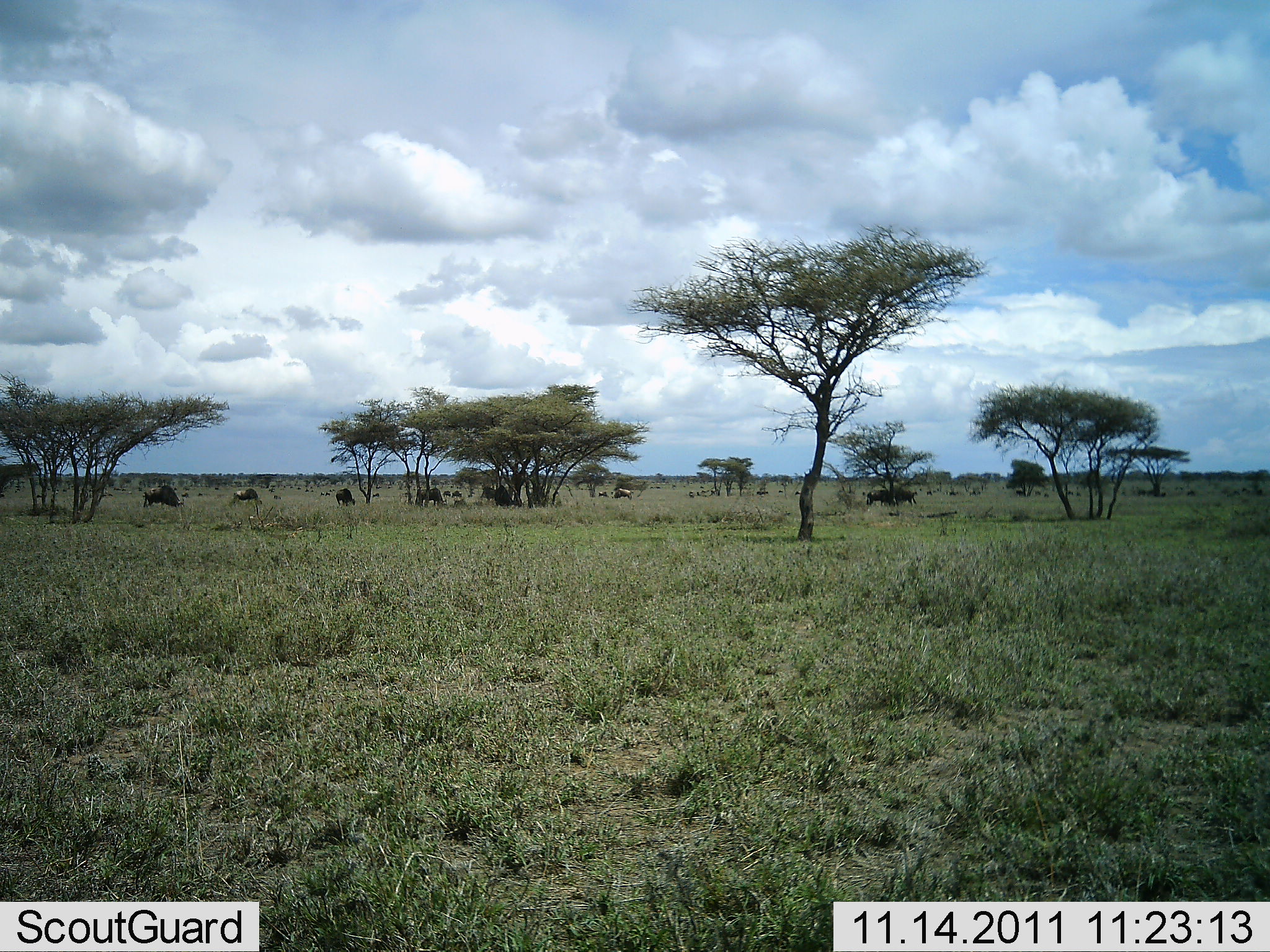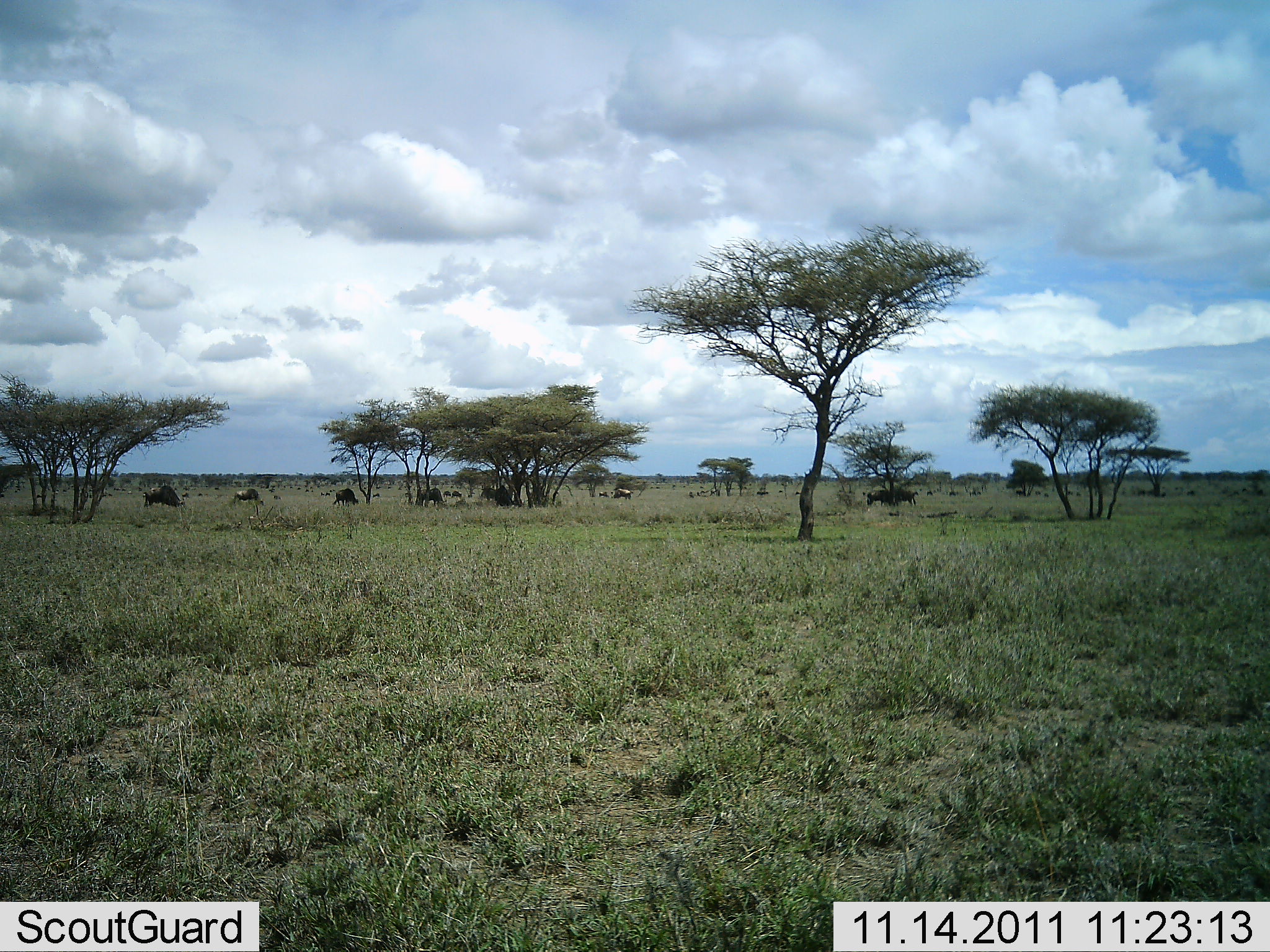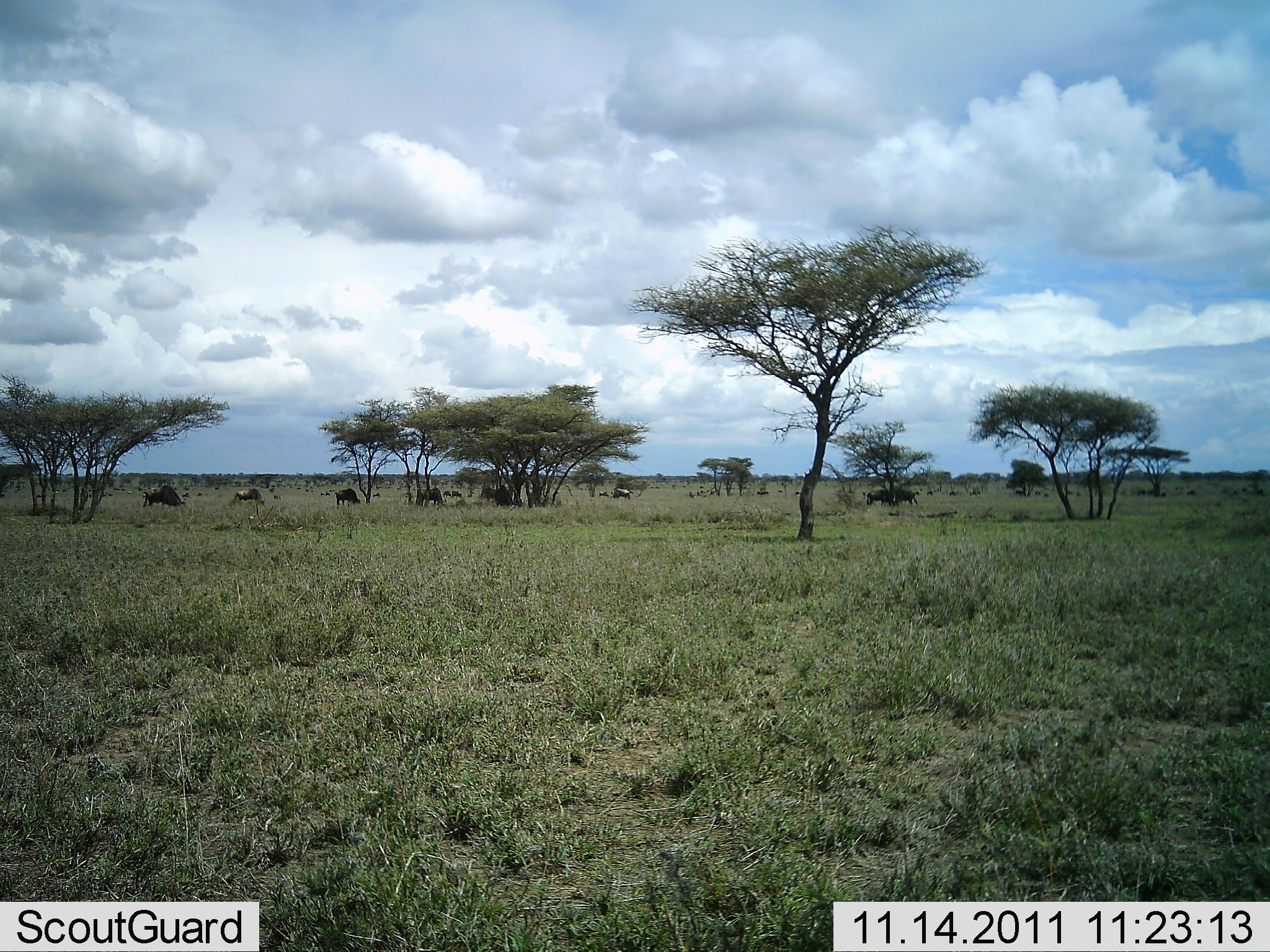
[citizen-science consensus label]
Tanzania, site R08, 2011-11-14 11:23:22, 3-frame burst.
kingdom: Animalia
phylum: Chordata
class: Mammalia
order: Artiodactyla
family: Bovidae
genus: Connochaetes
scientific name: Connochaetes taurinus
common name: blue wildebeest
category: wildebeest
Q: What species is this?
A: Wildebeest (blue wildebeest) (Connochaetes taurinus).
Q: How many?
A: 10.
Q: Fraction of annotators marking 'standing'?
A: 54%.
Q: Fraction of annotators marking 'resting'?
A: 8%.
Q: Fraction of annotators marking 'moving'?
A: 23%.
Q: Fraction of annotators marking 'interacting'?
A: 8%.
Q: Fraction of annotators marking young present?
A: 0%.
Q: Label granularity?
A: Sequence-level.